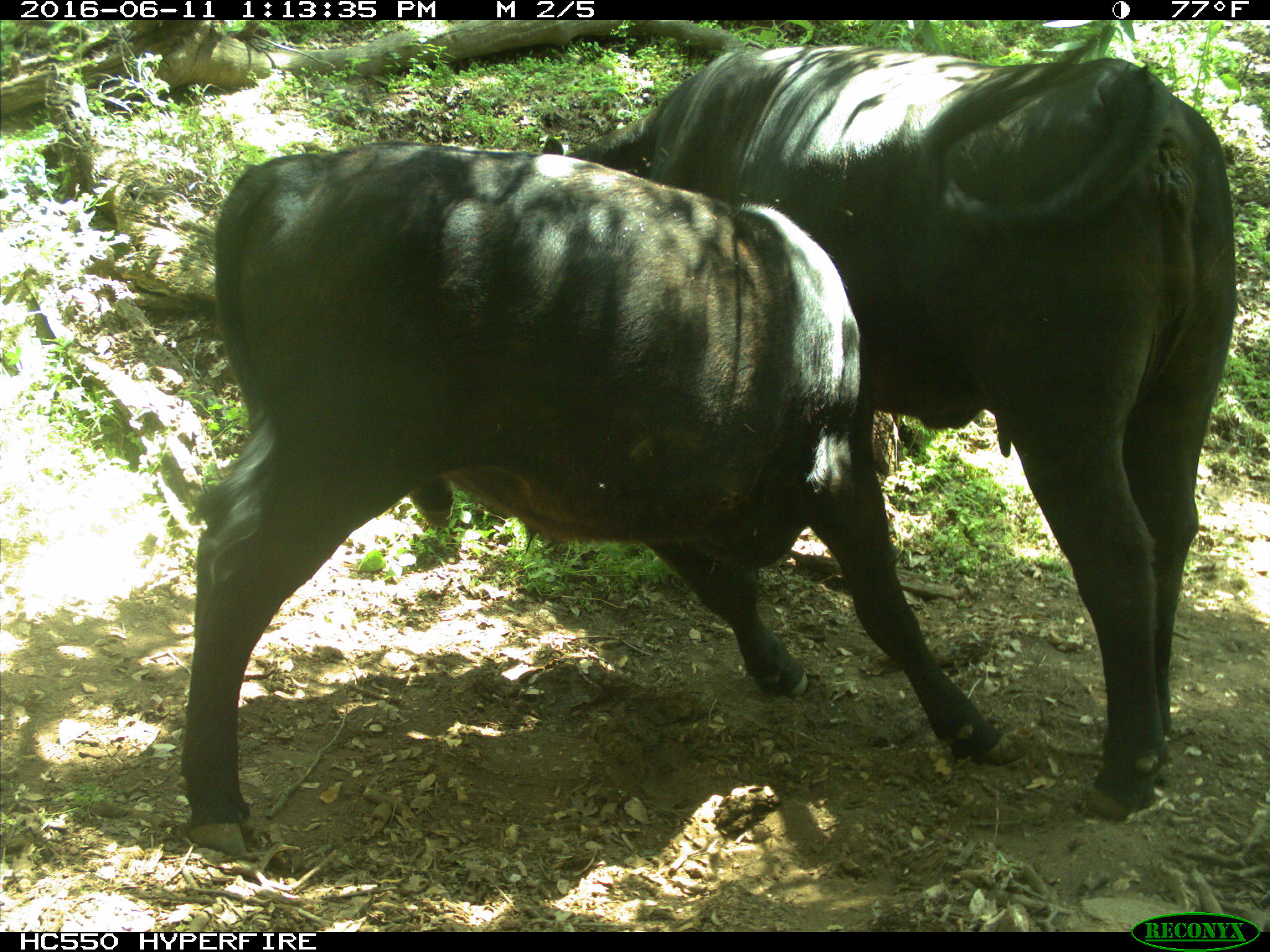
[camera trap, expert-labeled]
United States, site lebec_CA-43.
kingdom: Animalia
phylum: Chordata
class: Mammalia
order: Artiodactyla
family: Bovidae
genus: Bos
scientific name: Bos taurus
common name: domestic cow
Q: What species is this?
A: Bos taurus (domestic cow).